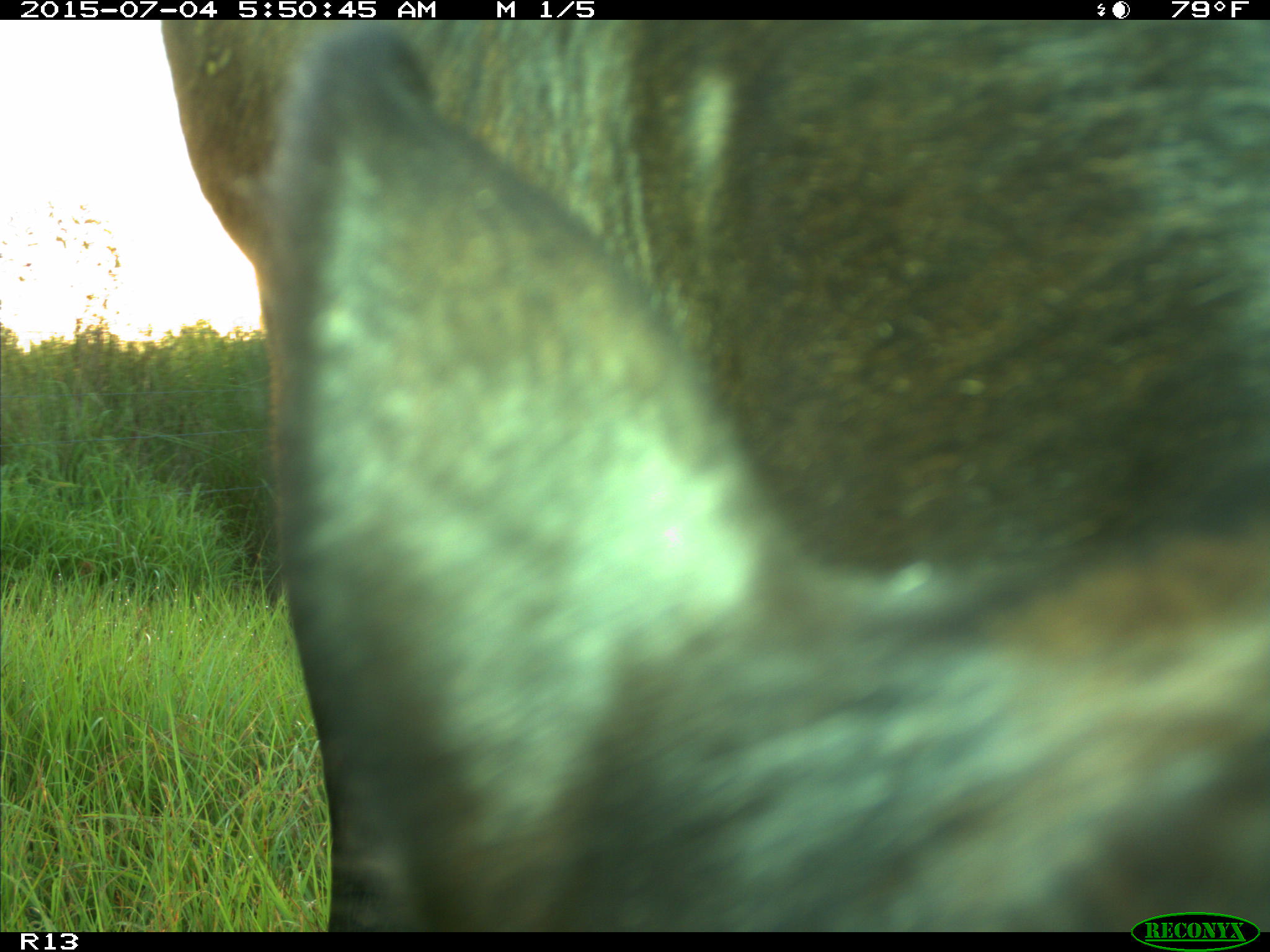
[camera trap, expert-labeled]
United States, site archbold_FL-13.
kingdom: Animalia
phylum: Chordata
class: Mammalia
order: Artiodactyla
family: Bovidae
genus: Bos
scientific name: Bos taurus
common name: domestic cow